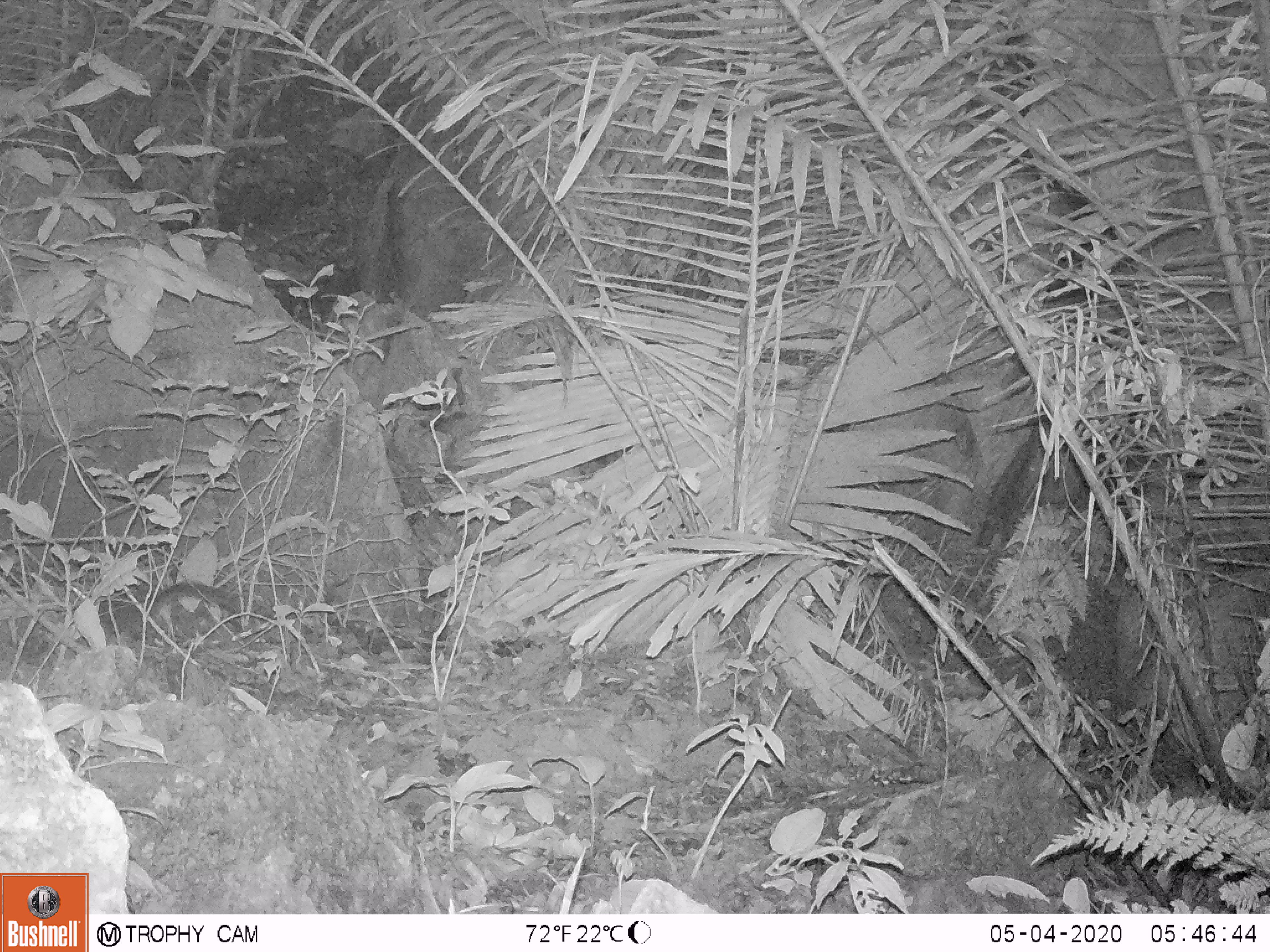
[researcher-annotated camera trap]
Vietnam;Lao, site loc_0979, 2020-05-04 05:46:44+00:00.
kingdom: Animalia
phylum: Chordata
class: Mammalia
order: Rodentia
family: Muridae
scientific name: Muridae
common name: old-world mice and rats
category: unidentified murid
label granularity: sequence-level